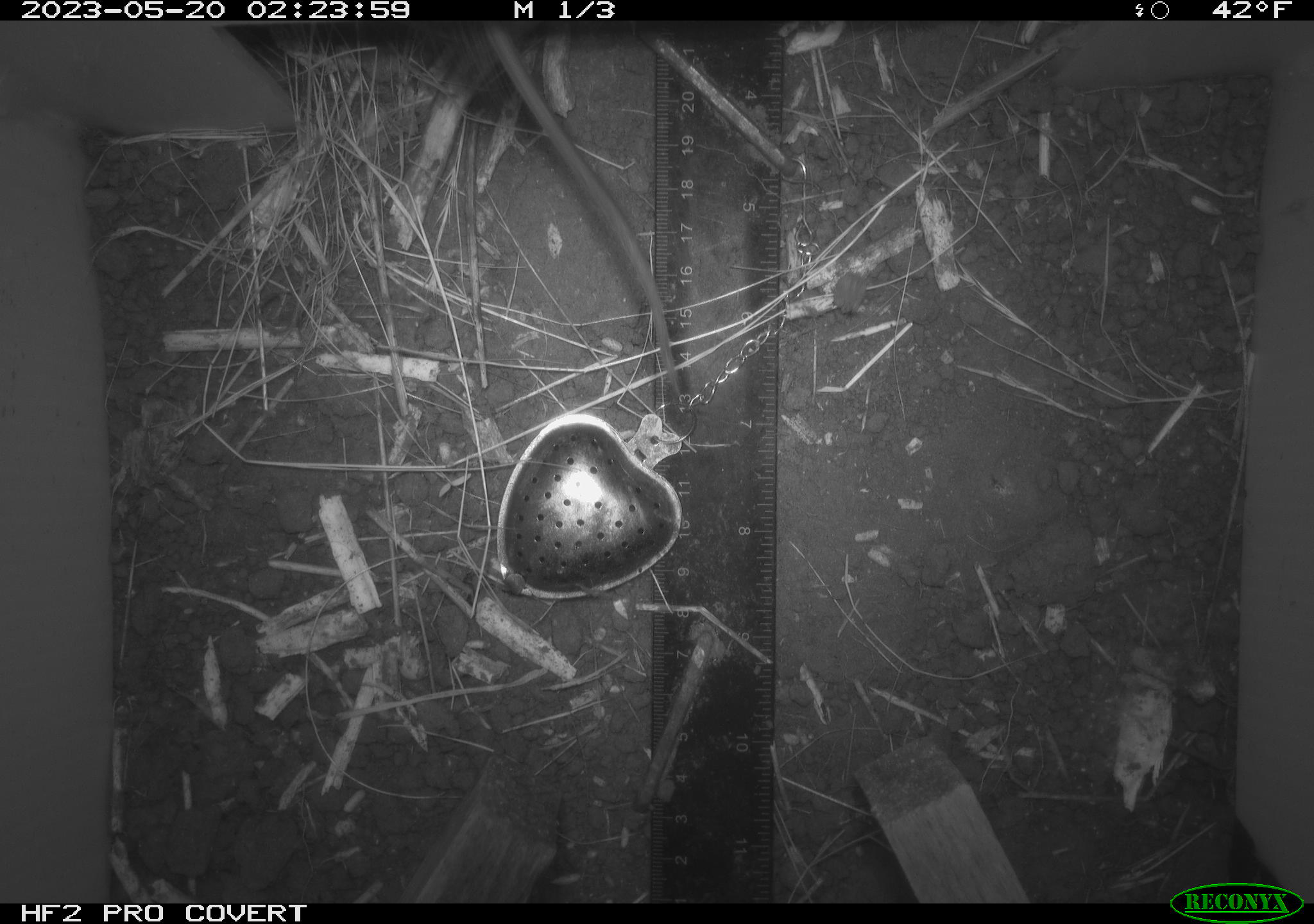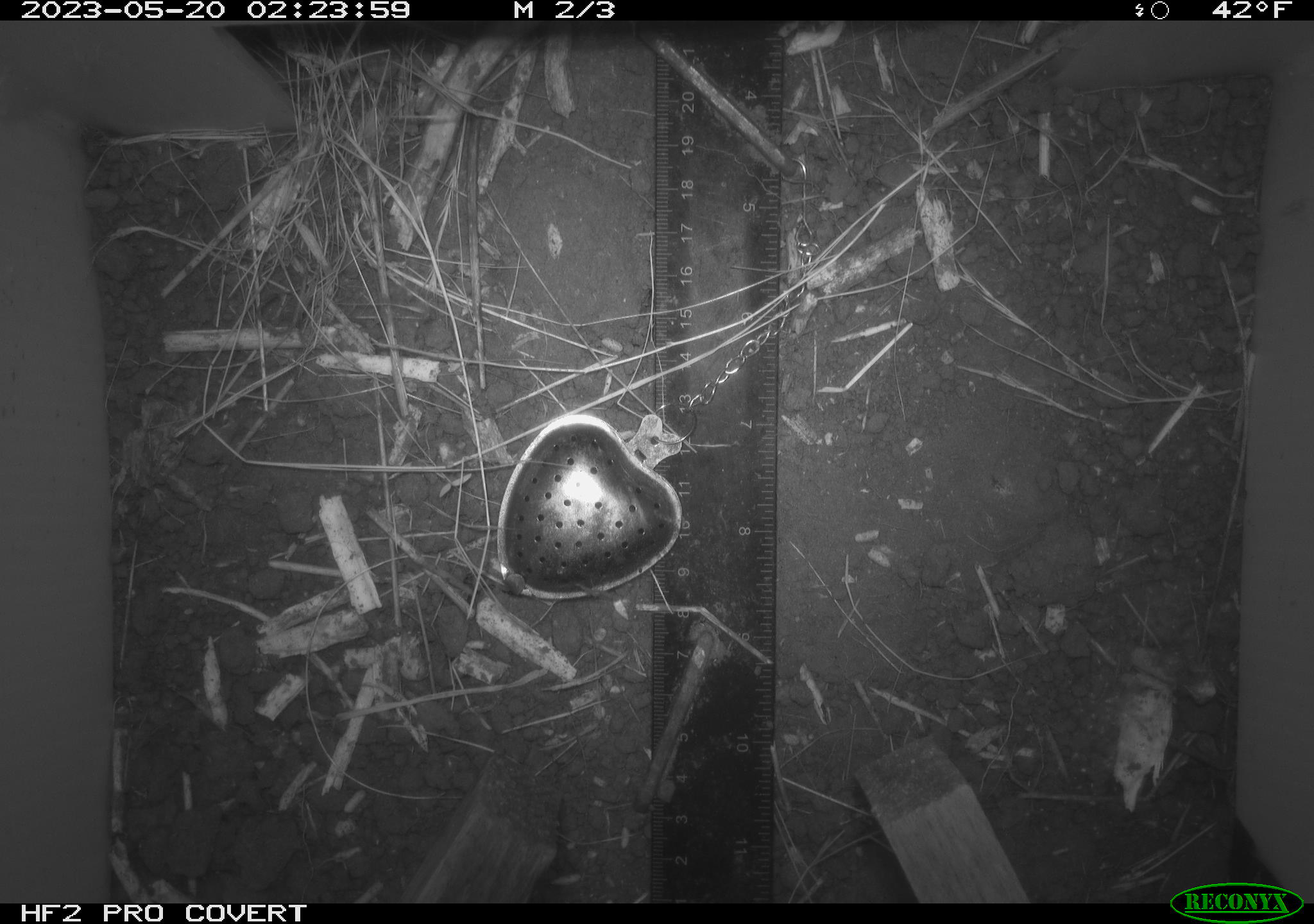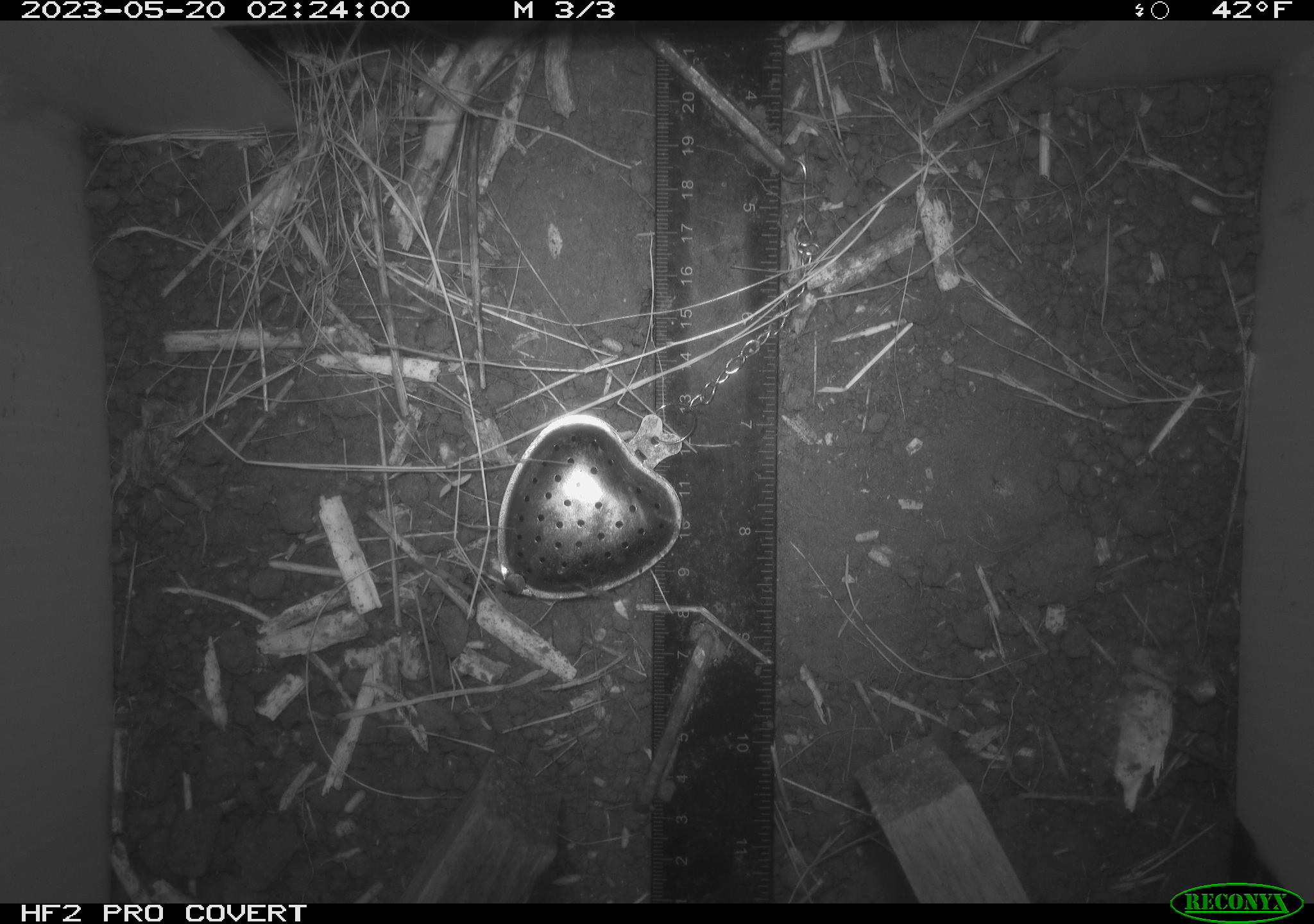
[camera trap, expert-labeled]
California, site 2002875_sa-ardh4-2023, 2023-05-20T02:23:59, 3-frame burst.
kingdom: Animalia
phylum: Chordata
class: Mammalia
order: Rodentia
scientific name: Rodentia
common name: mouse species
Mouse species (Rodentia).